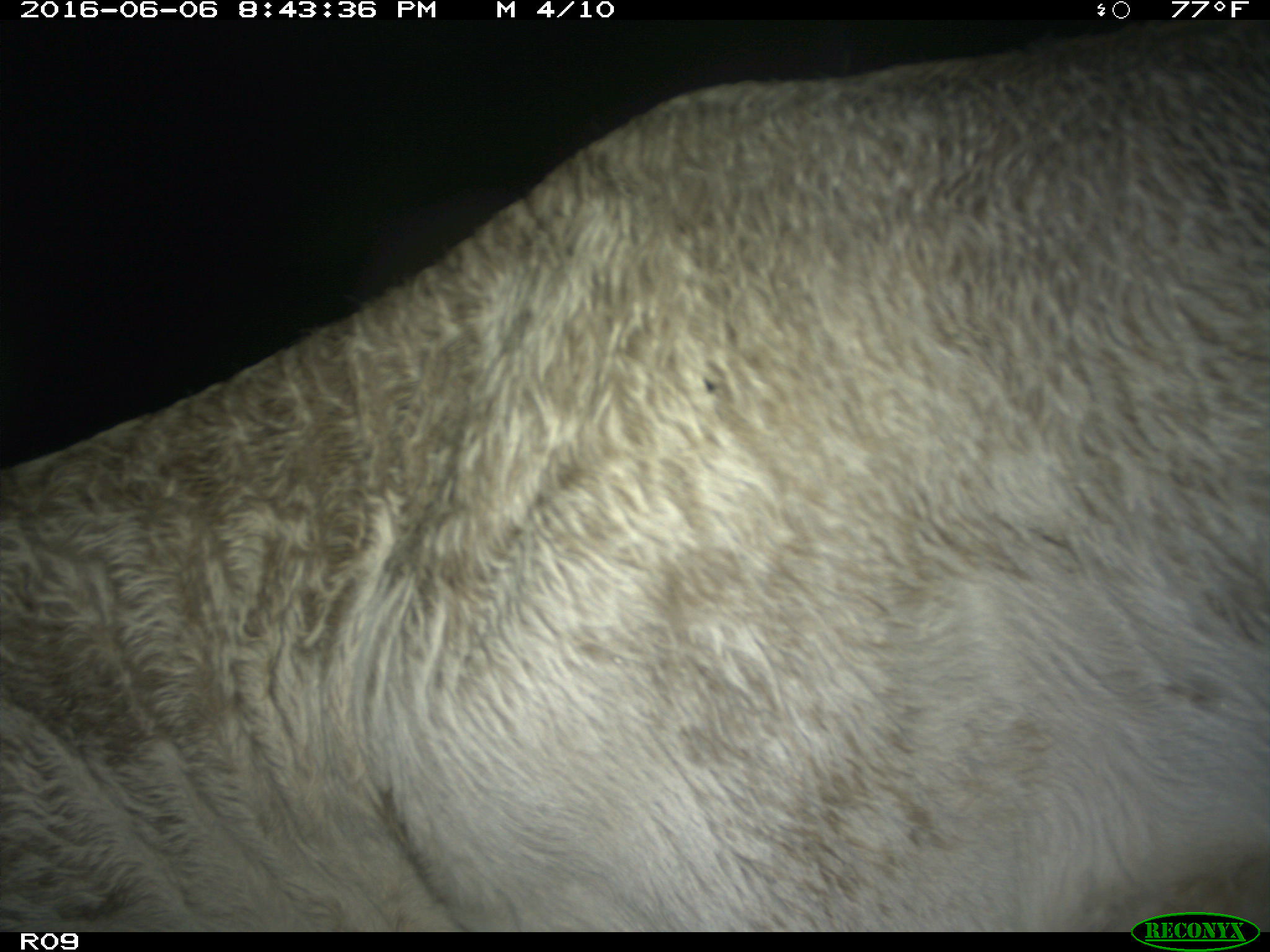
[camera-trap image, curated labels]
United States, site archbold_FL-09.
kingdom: Animalia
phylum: Chordata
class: Mammalia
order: Artiodactyla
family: Bovidae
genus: Bos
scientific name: Bos taurus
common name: domestic cow